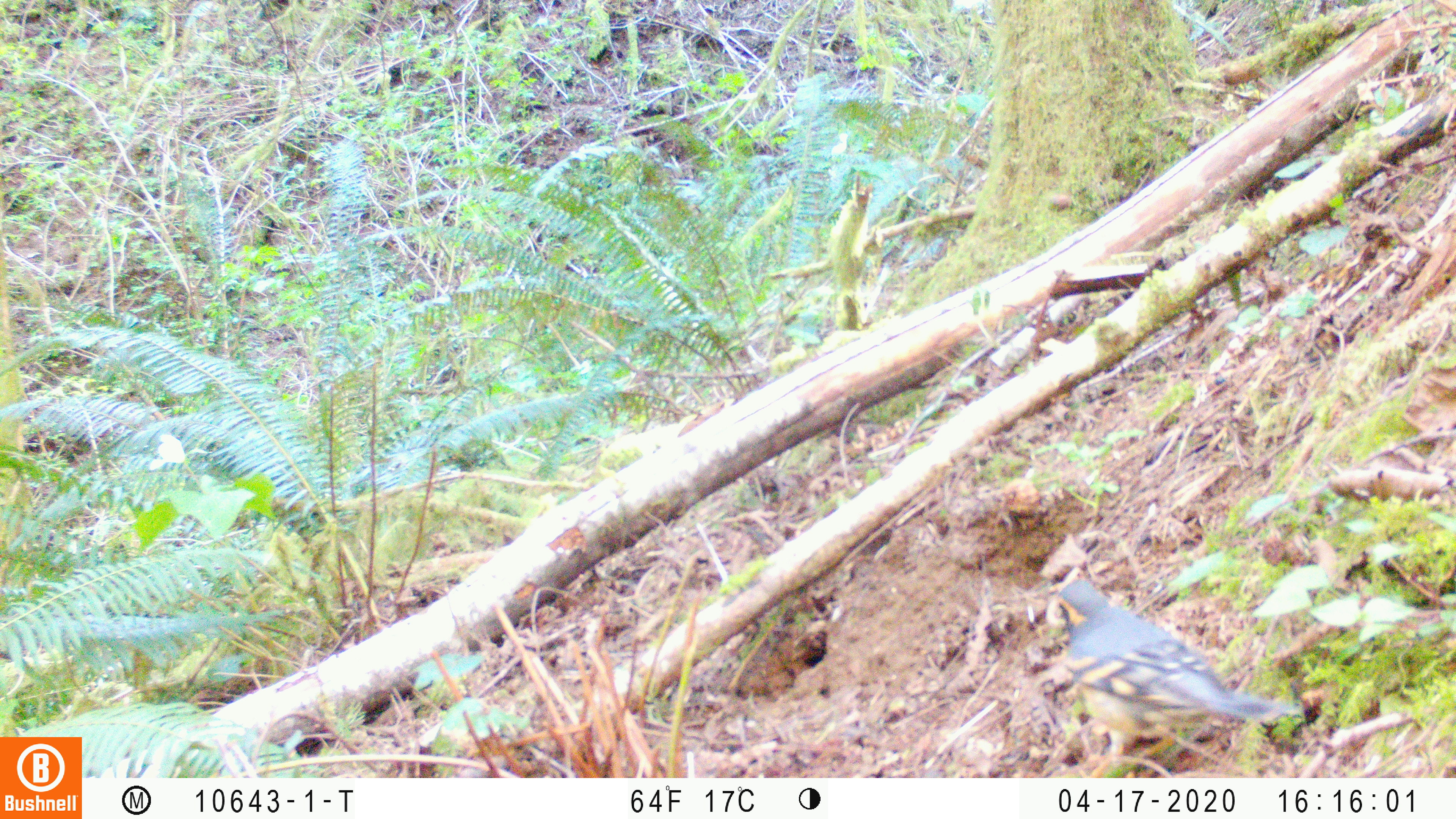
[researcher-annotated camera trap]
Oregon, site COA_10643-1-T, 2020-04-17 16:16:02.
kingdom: Animalia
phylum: Chordata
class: Aves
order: Passeriformes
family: Turdidae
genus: Ixoreus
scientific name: Ixoreus naevius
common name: varied thrush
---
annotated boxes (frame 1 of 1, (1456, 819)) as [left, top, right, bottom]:
varied thrush: [1047, 577, 1292, 768]